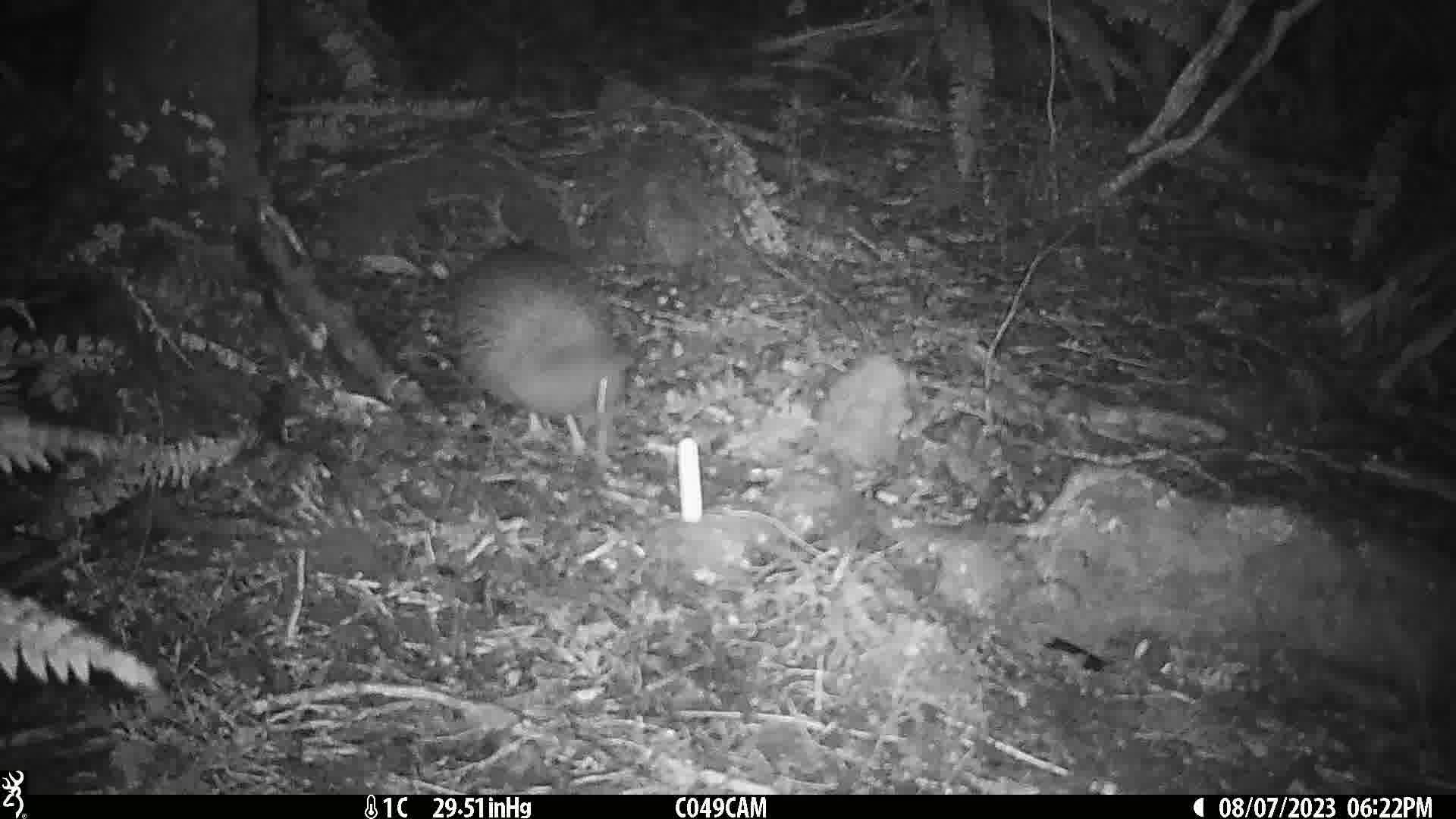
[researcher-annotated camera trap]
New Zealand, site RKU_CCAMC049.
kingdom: Animalia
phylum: Chordata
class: Aves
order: Apterygiformes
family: Apterygidae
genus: Apteryx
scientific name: Apteryx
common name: kiwi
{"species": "kiwi (Apteryx)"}